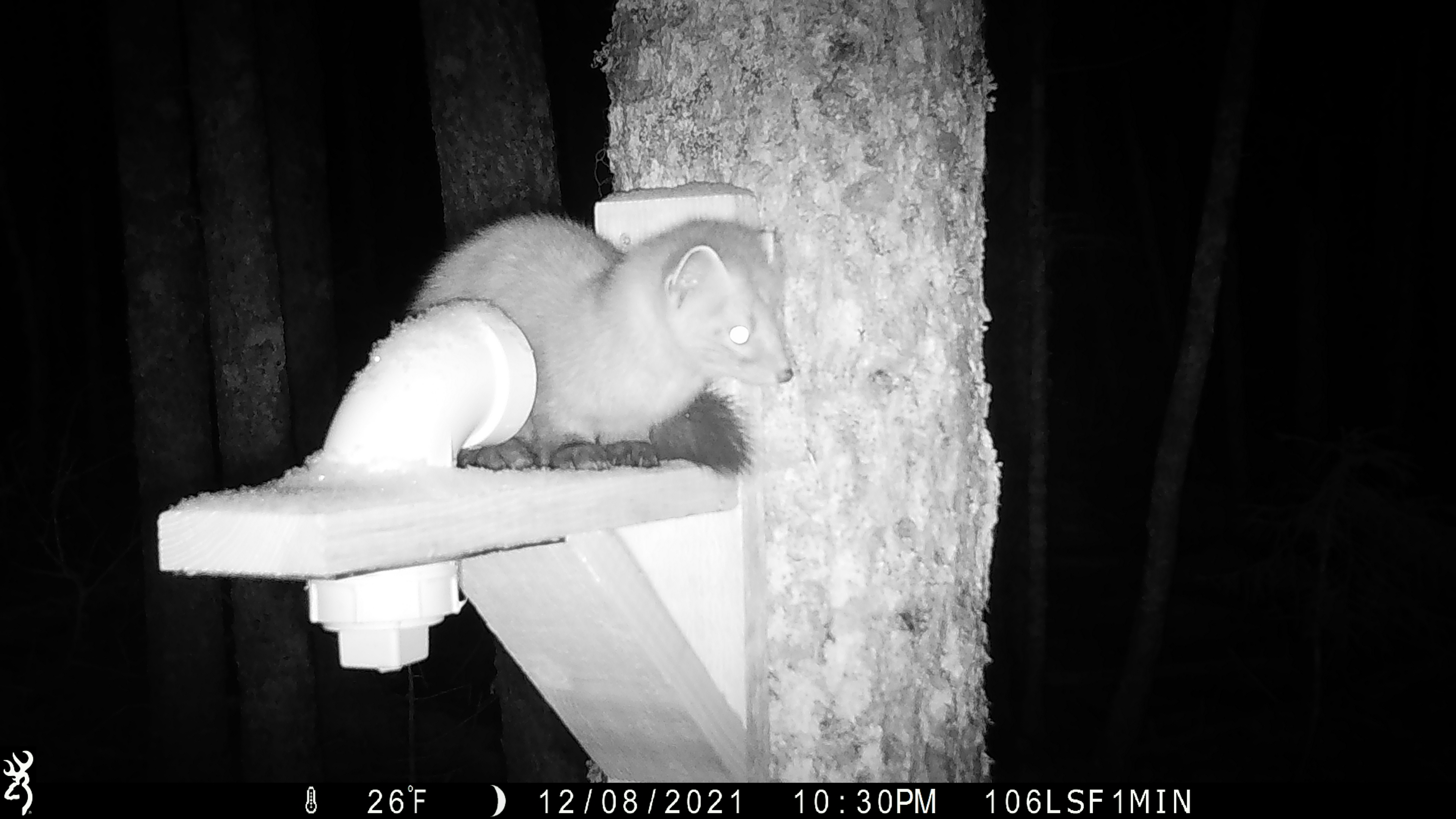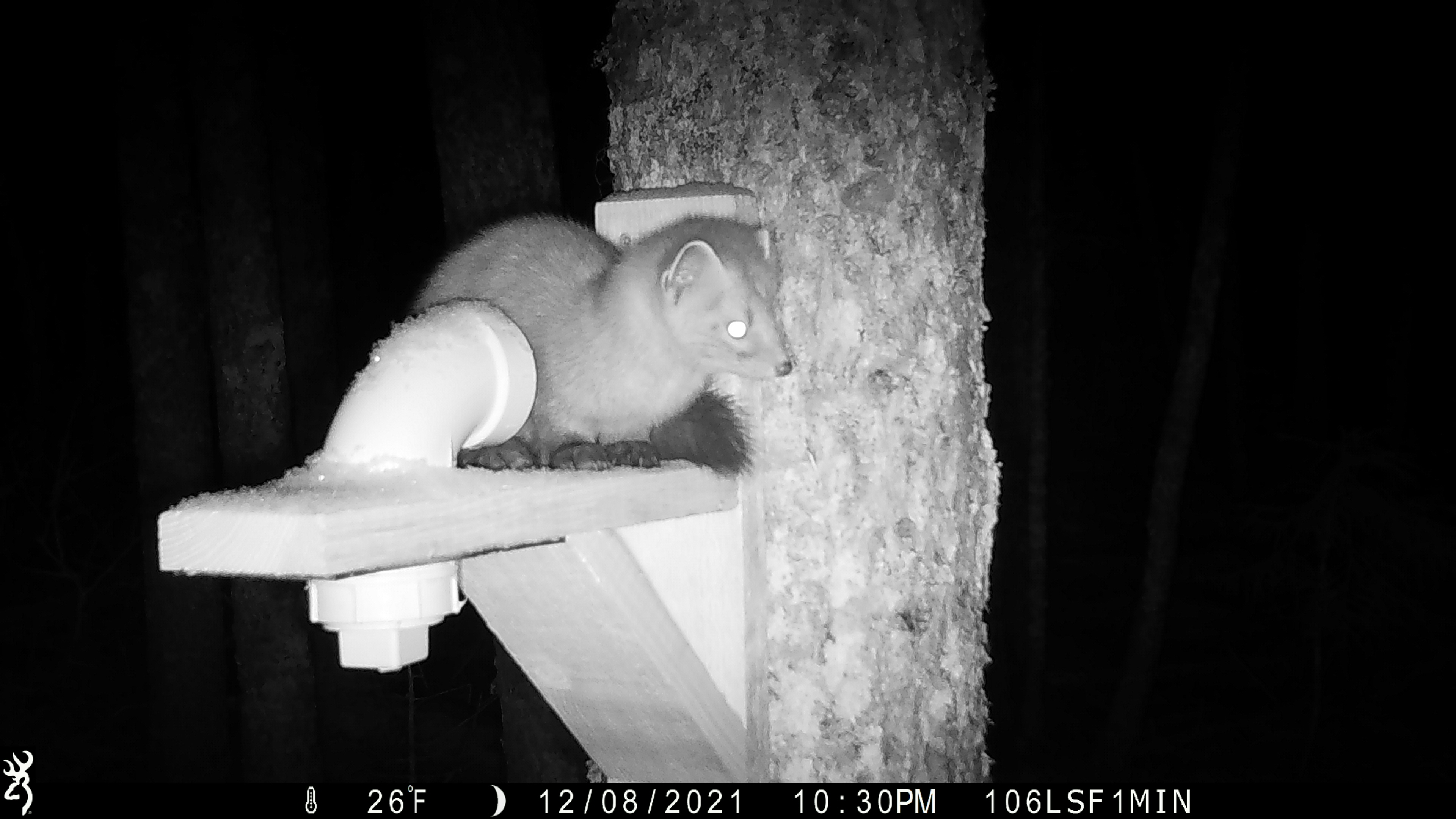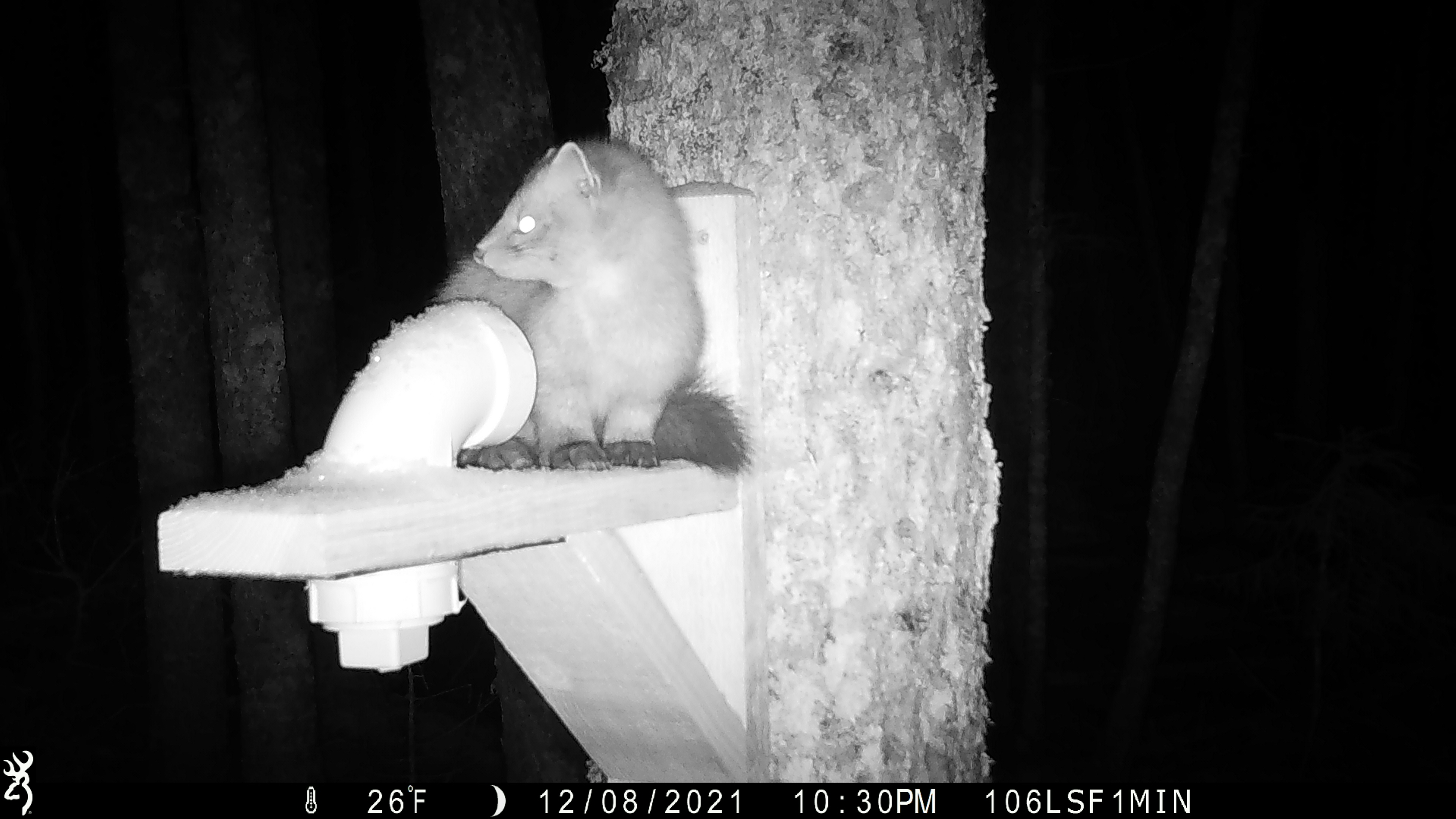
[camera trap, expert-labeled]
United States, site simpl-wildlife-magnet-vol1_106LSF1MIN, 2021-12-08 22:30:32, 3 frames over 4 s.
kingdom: Animalia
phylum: Chordata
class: Mammalia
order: Carnivora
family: Mustelidae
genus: Martes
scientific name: Martes americana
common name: american marten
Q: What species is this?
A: American marten (Martes americana).